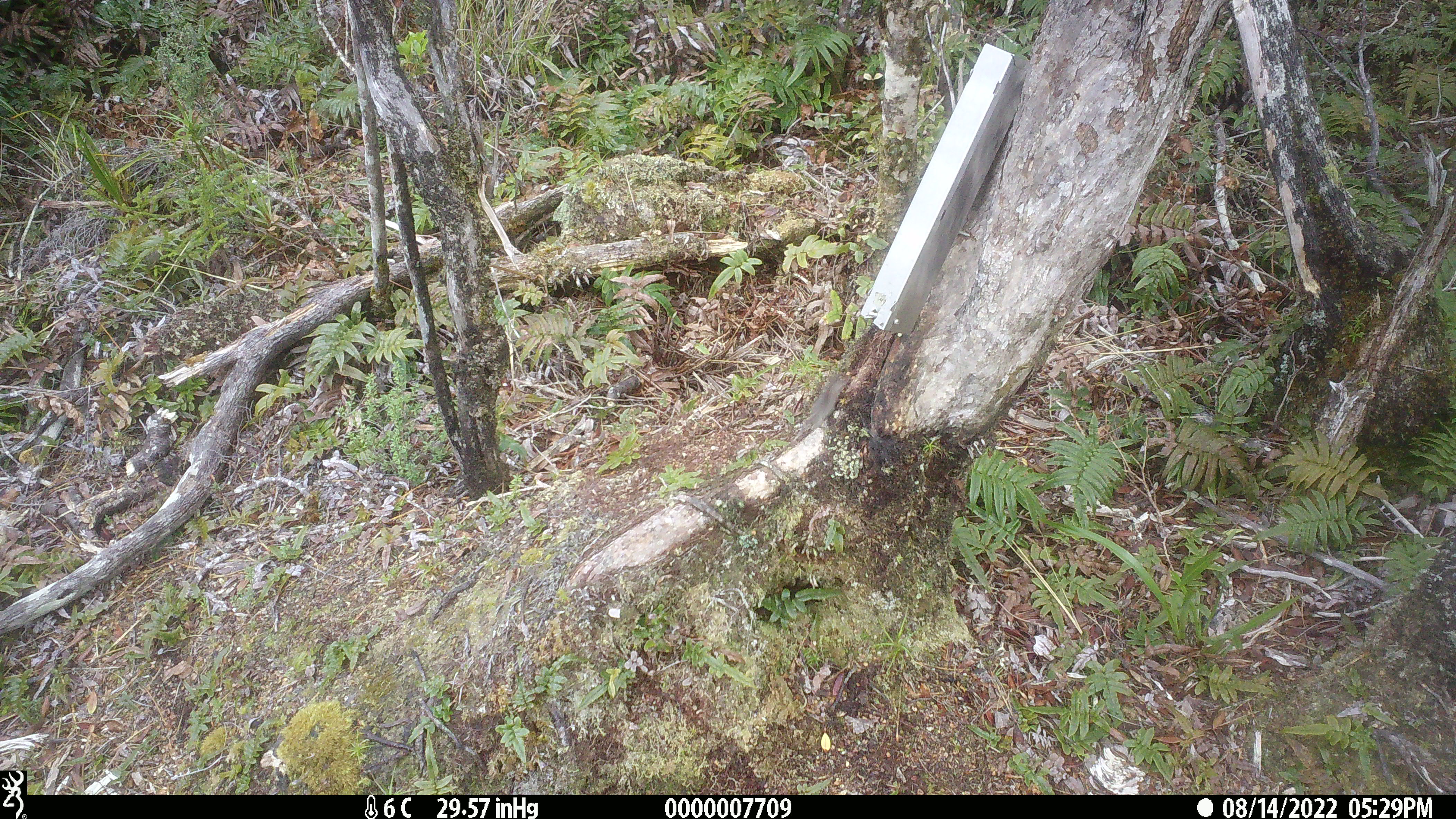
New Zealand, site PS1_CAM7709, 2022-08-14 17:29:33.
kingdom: Animalia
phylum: Chordata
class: Mammalia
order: Rodentia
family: Muridae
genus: Mus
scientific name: Mus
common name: mouse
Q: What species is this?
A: Mouse (Mus).